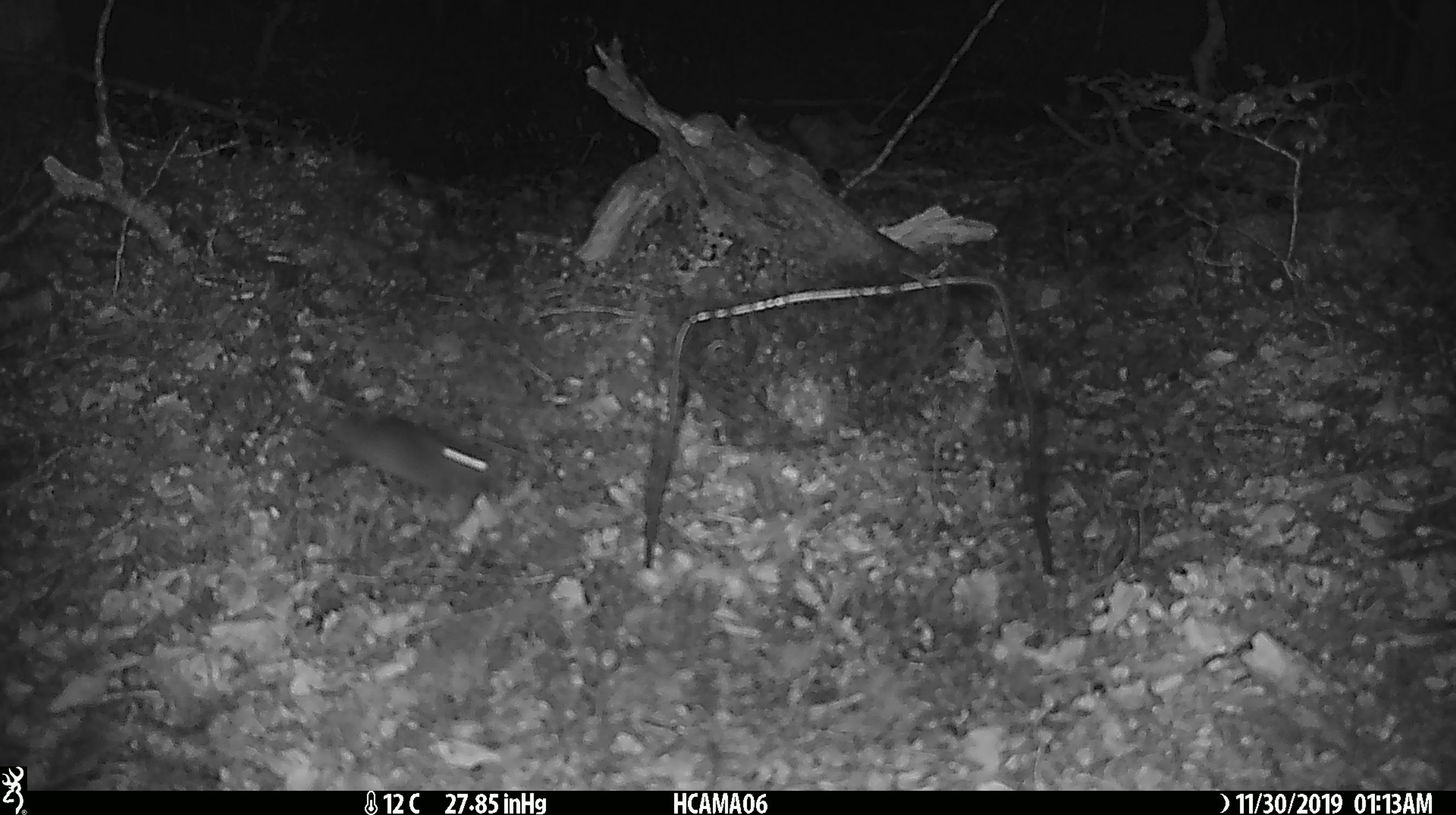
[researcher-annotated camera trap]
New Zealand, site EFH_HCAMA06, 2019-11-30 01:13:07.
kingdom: Animalia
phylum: Chordata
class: Mammalia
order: Rodentia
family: Muridae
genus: Mus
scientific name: Mus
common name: mouse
Mouse (Mus).